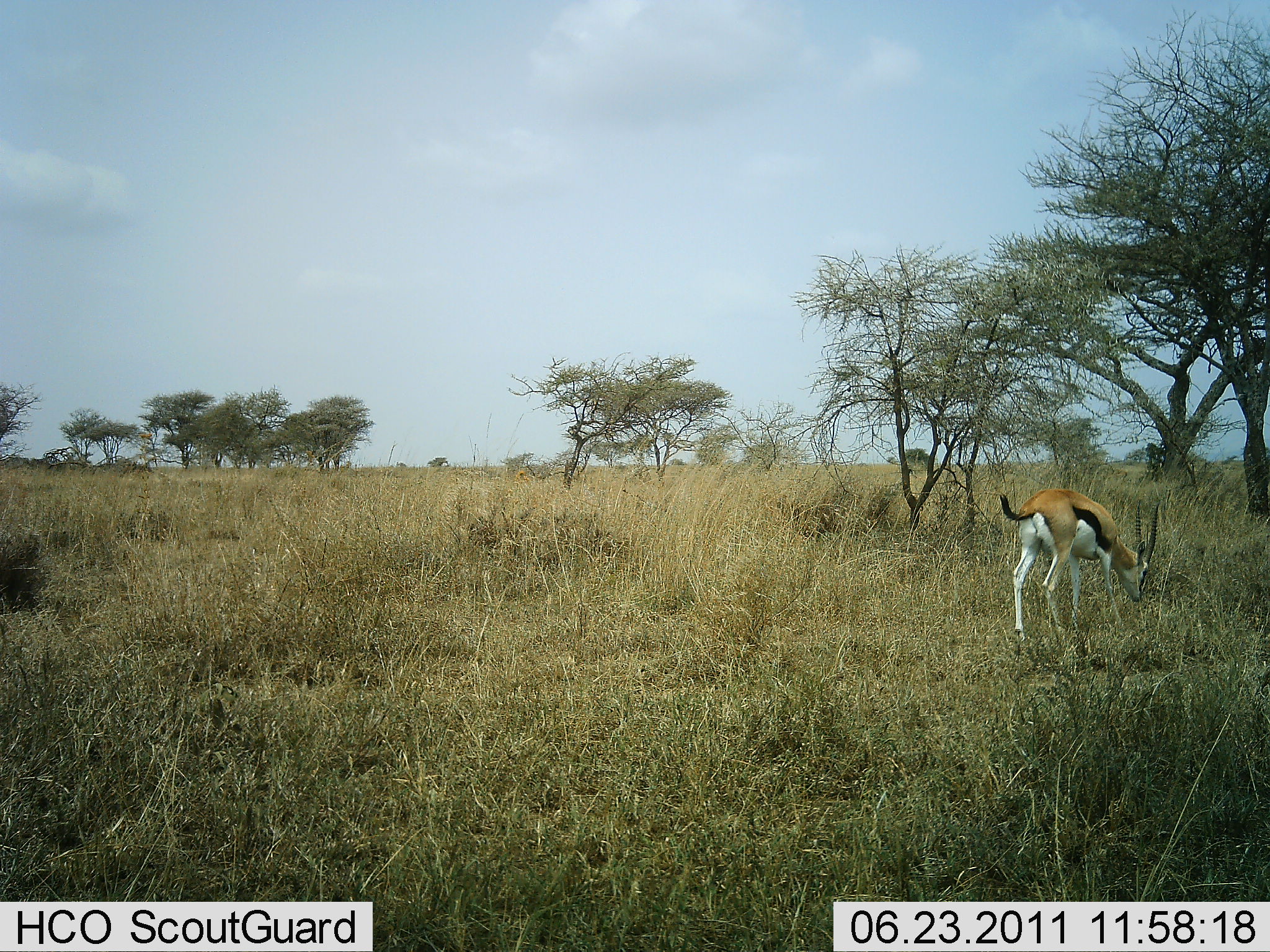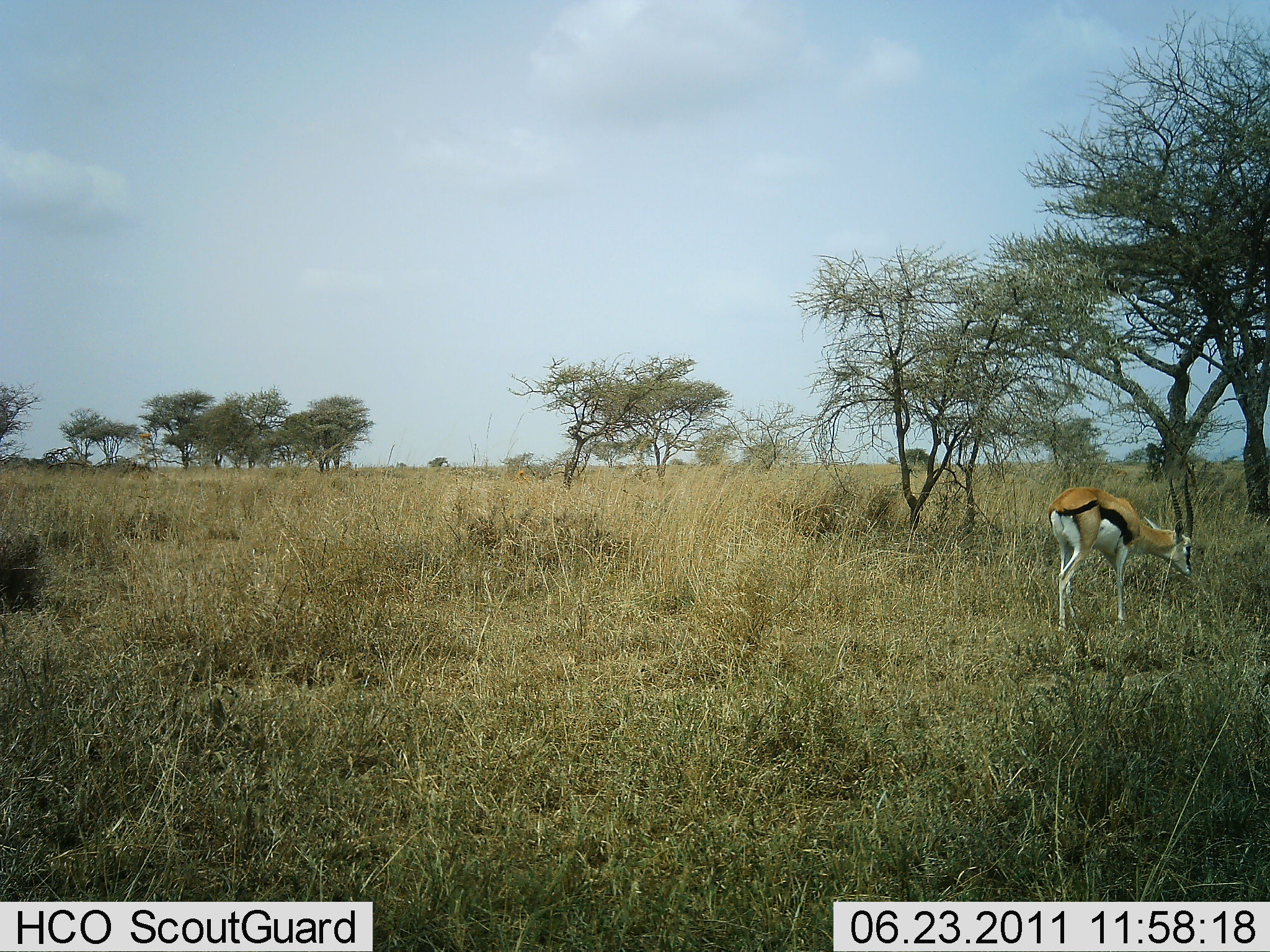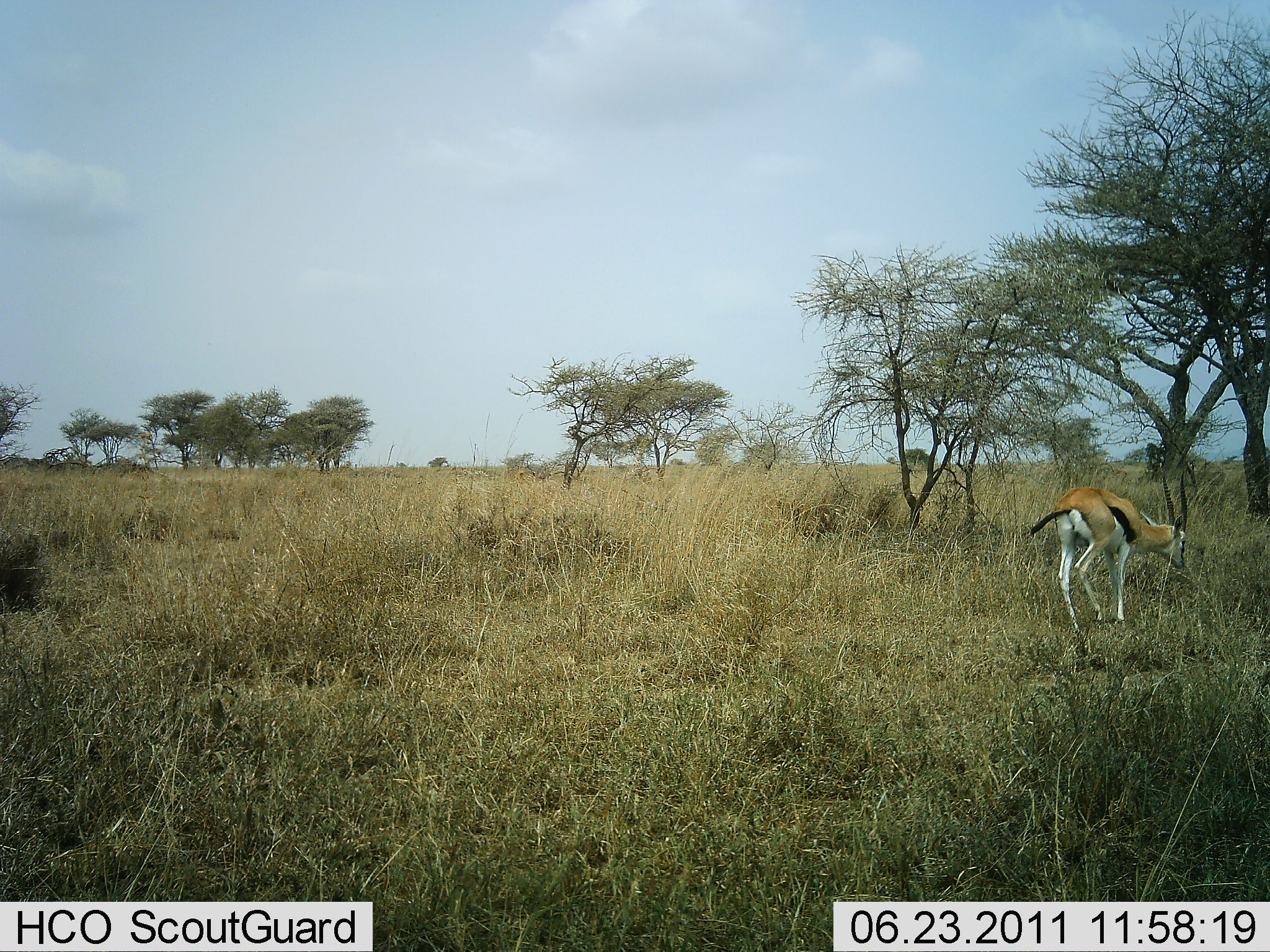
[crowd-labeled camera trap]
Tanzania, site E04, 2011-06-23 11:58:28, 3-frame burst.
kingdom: Animalia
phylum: Chordata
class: Mammalia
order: Artiodactyla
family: Bovidae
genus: Eudorcas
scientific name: Eudorcas thomsonii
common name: thomson's gazelle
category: gazellethomsons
Gazellethomsons (thomson's gazelle) (Eudorcas thomsonii), count 1. Behavior (volunteer vote fractions): standing 29%, resting 0%, moving 14%, interacting 0%. Young present (vote fraction): 0%. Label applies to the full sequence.